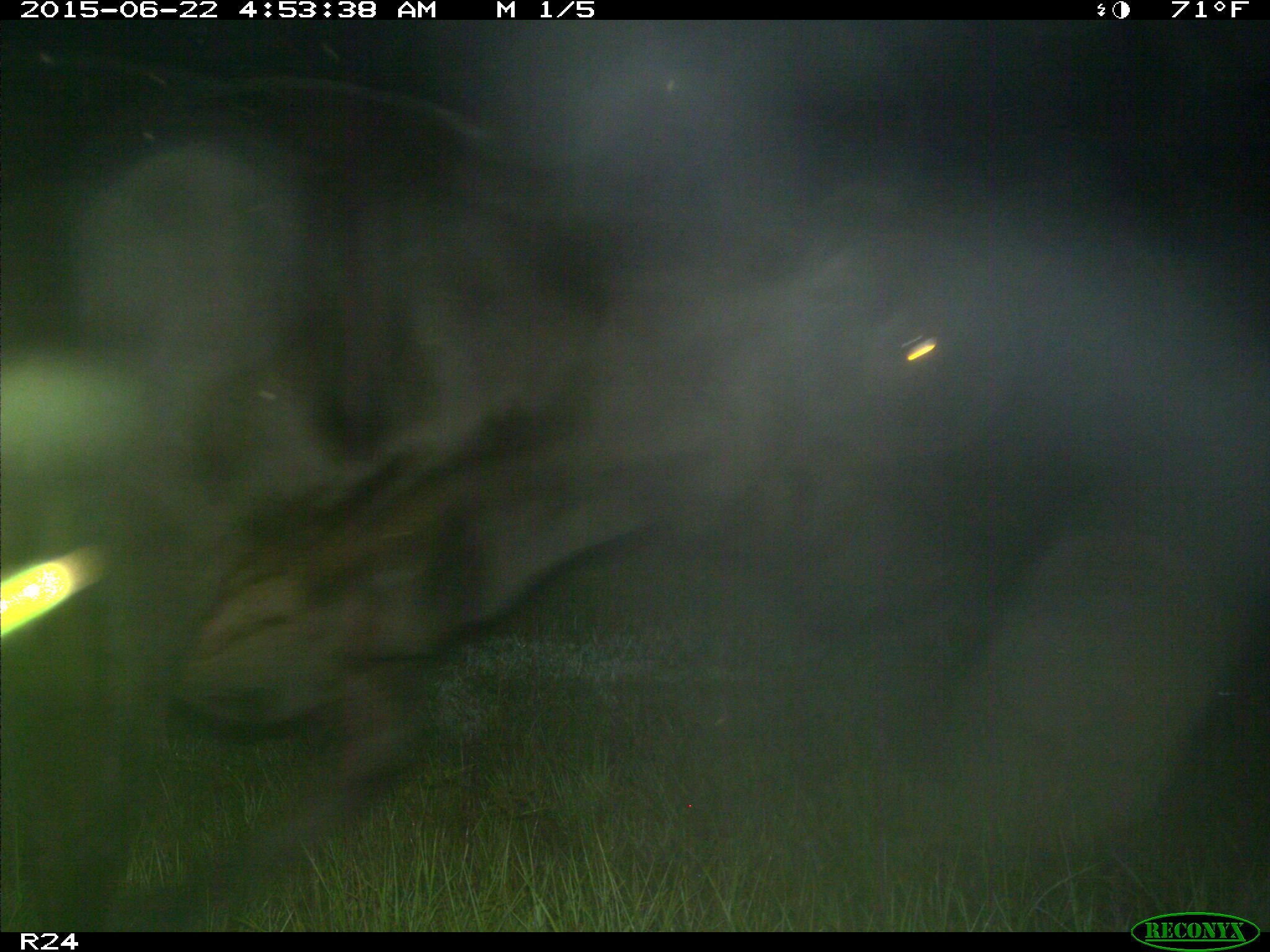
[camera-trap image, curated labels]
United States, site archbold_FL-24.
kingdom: Animalia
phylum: Chordata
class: Mammalia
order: Artiodactyla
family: Bovidae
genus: Bos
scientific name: Bos taurus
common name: domestic cow